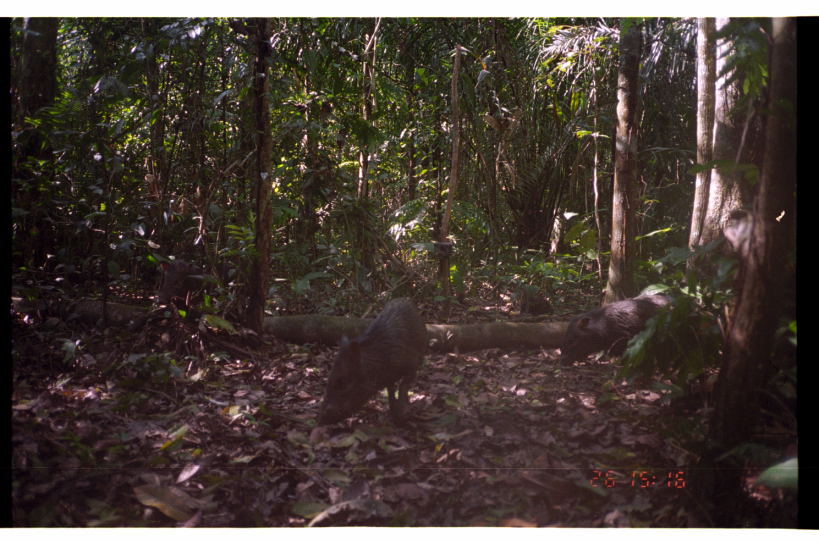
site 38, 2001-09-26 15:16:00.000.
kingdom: Animalia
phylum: Chordata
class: Mammalia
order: Artiodactyla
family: Tayassuidae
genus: Pecari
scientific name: Pecari tajacu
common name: collared peccary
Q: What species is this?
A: Pecari tajacu (collared peccary).